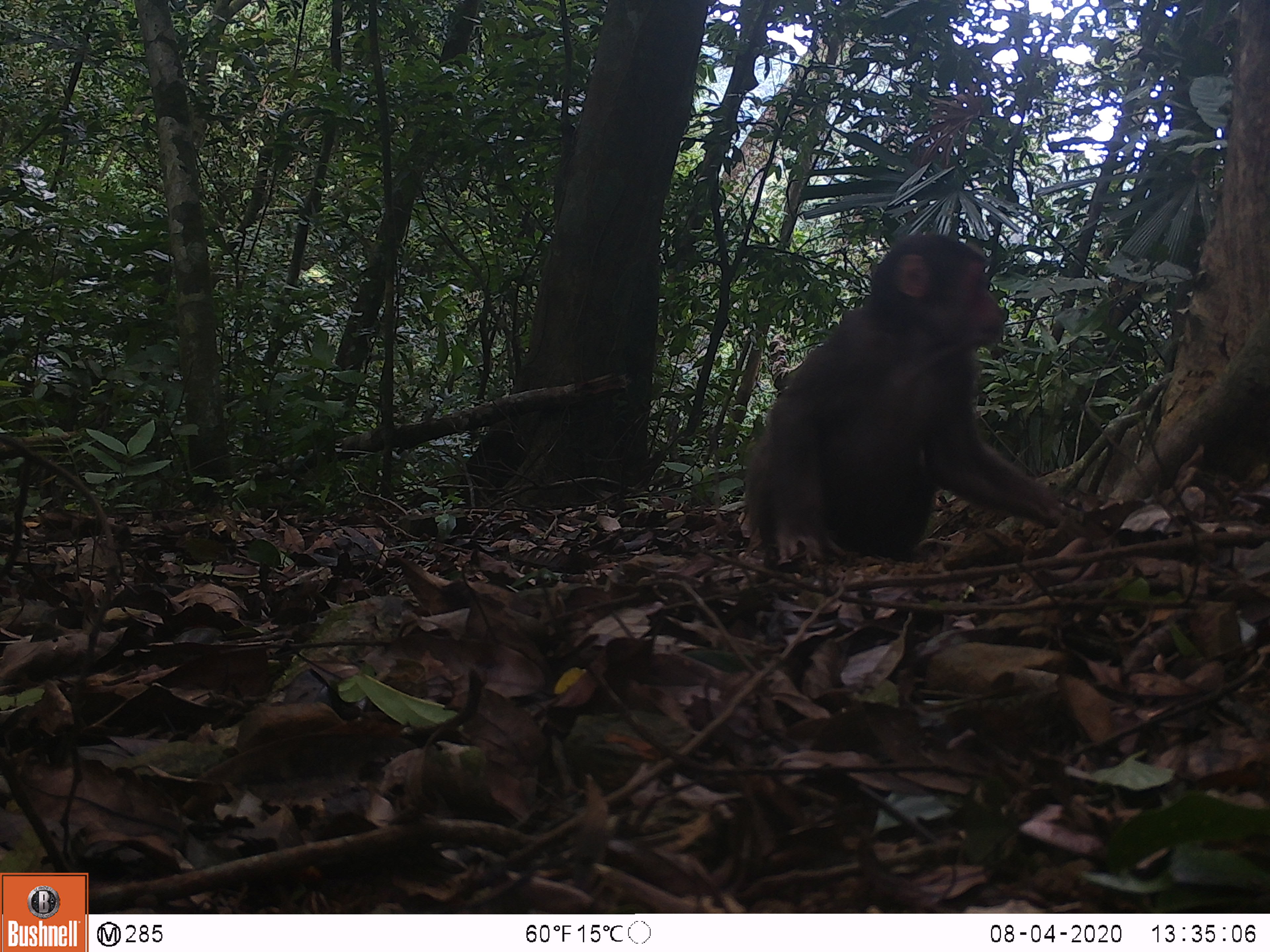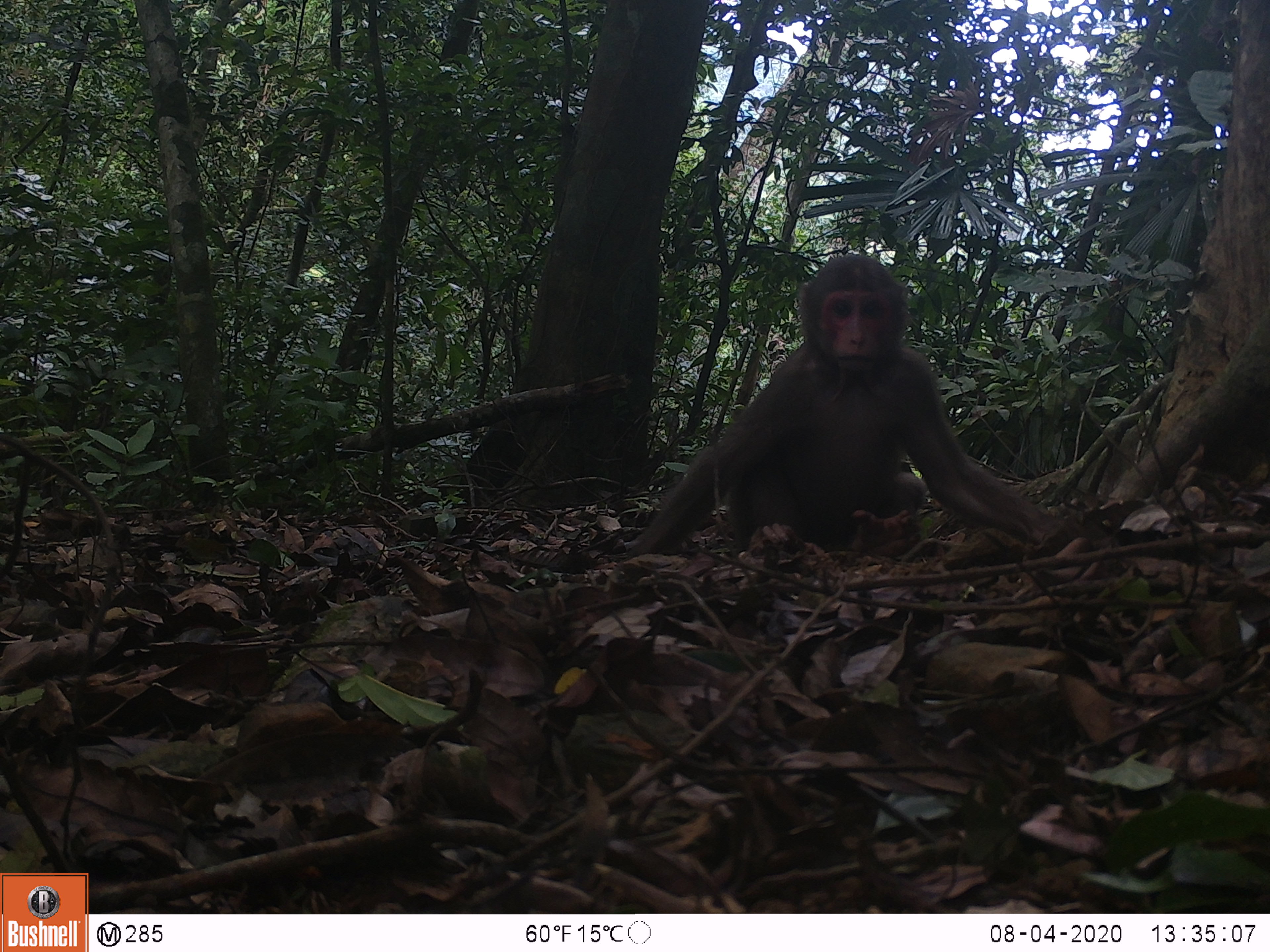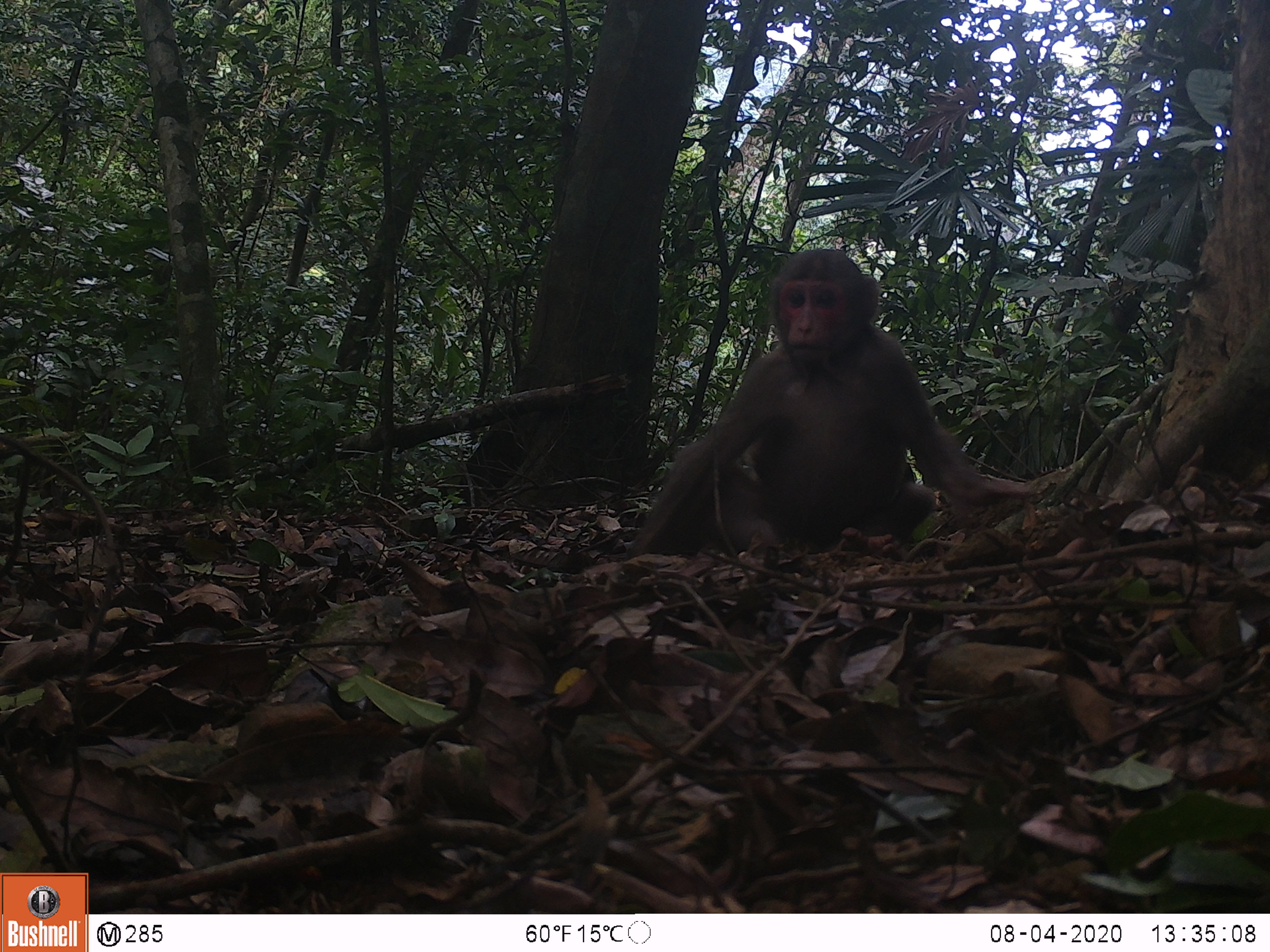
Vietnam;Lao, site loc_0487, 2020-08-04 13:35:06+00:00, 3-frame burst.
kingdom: Animalia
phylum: Chordata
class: Mammalia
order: Primates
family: Cercopithecidae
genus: Macaca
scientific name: Macaca arctoides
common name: stump-tailed macaque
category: stump tailed macaque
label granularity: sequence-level